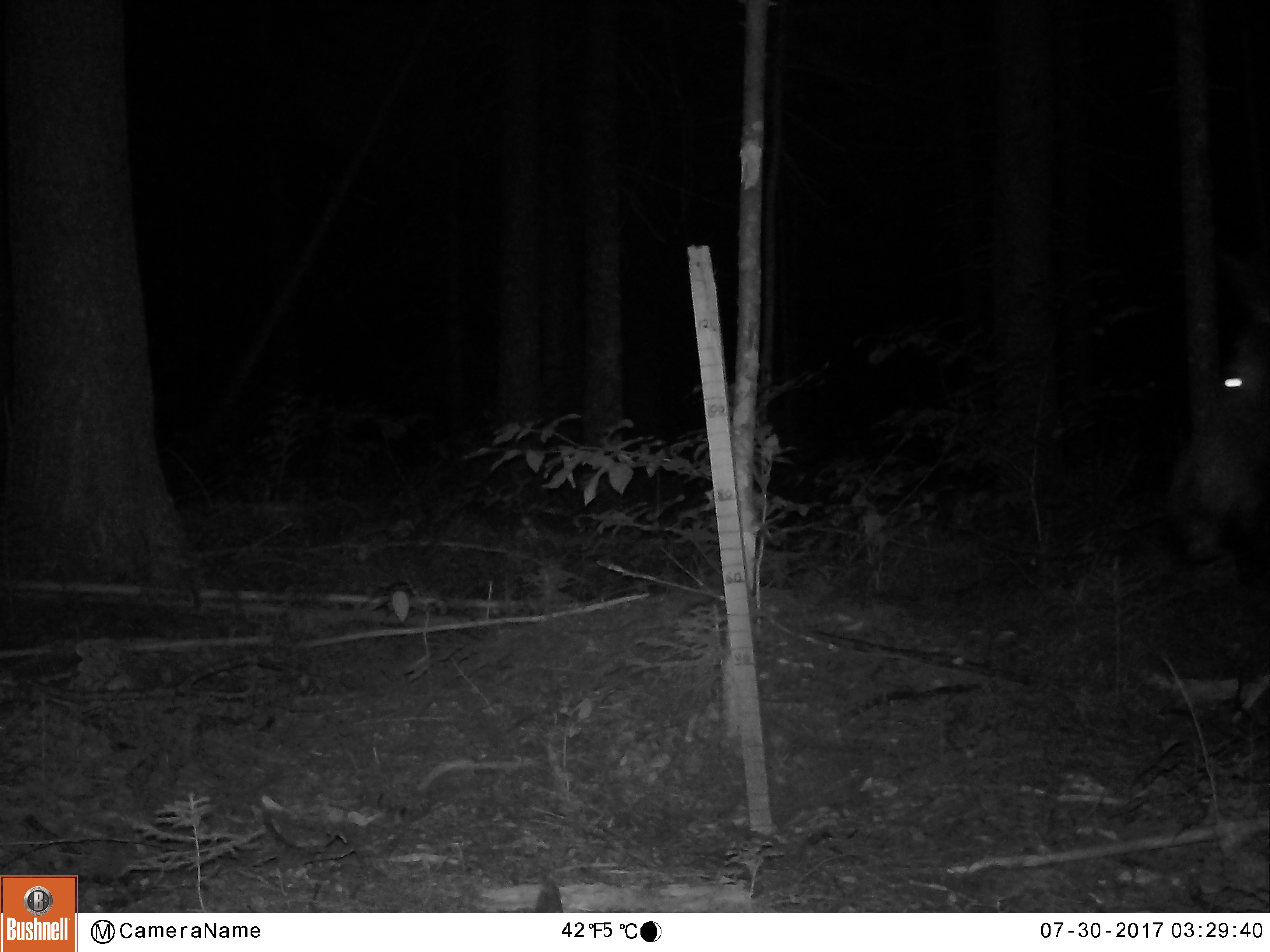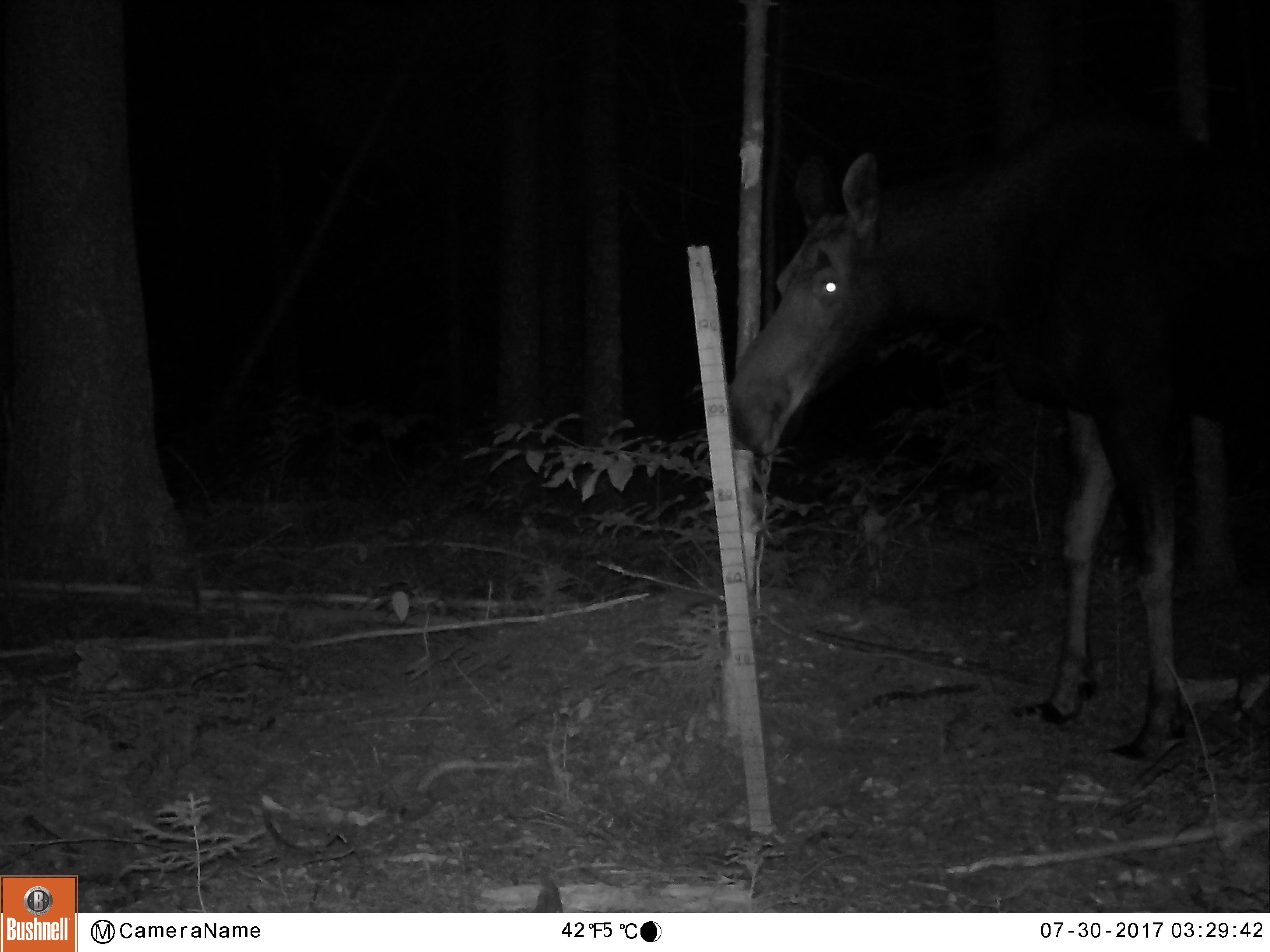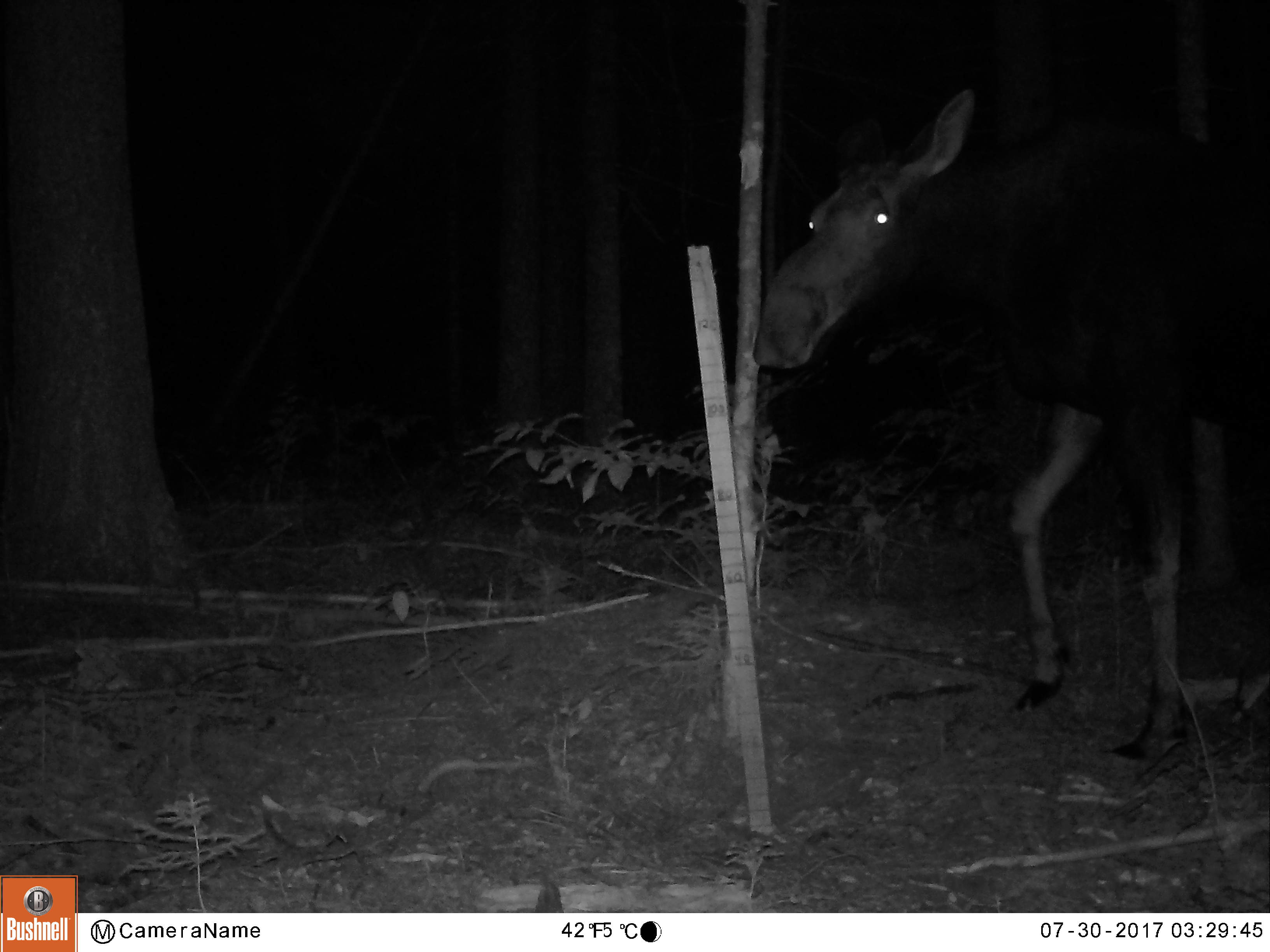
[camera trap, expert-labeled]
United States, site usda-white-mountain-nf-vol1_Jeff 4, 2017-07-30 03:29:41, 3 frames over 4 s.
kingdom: Animalia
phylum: Chordata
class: Mammalia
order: Artiodactyla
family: Cervidae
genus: Alces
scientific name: Alces alces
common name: moose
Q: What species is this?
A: Moose (Alces alces).